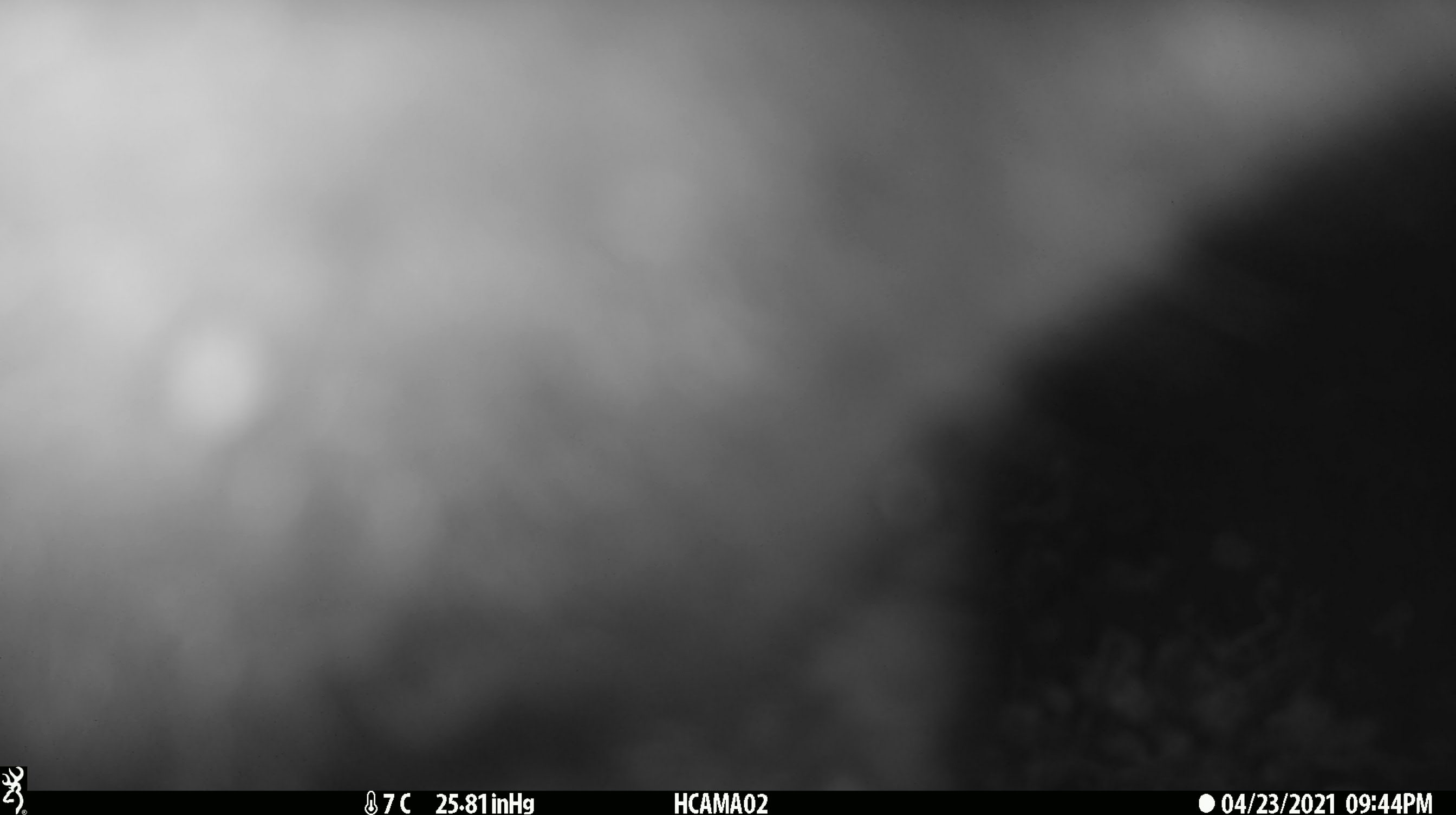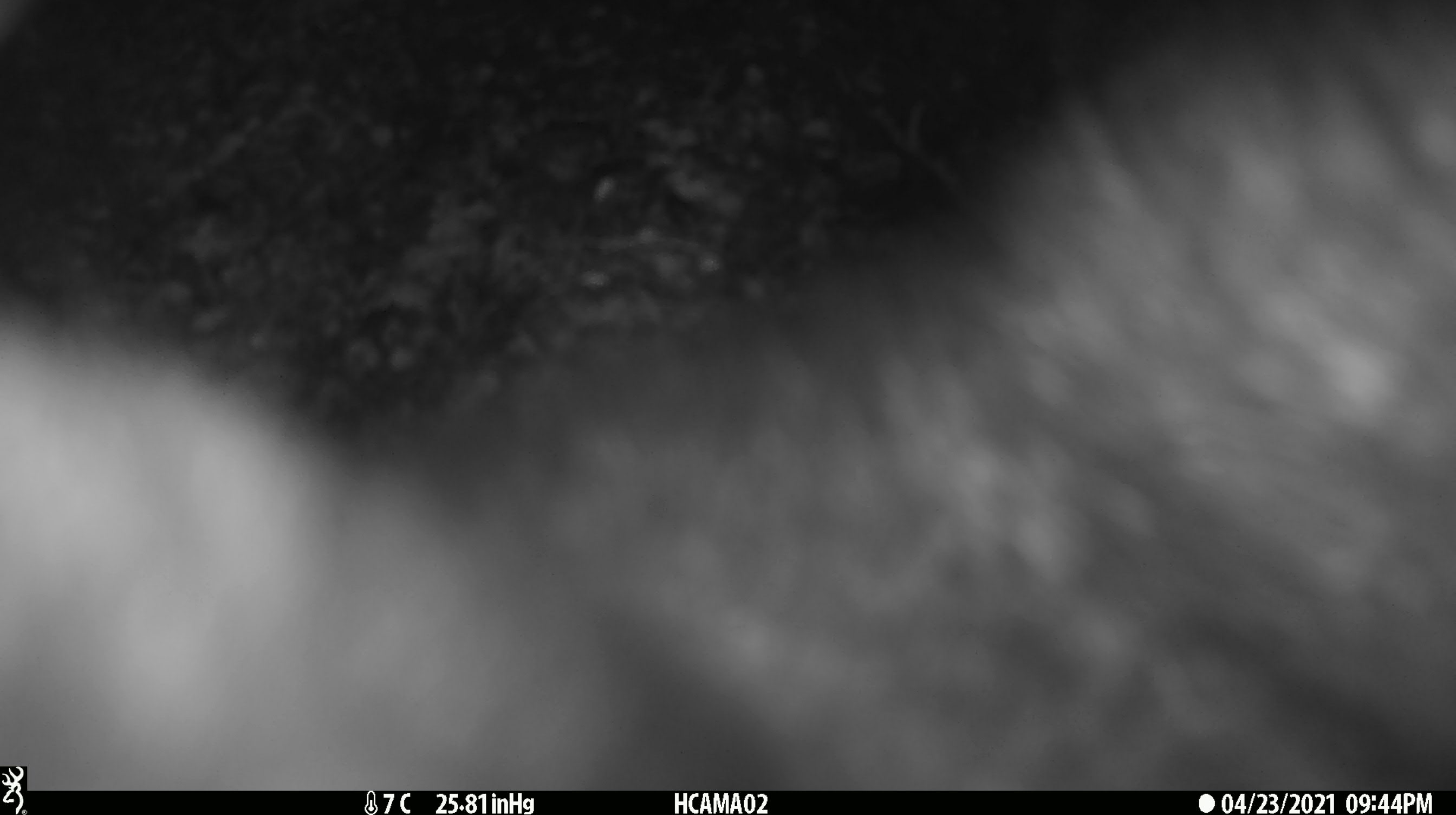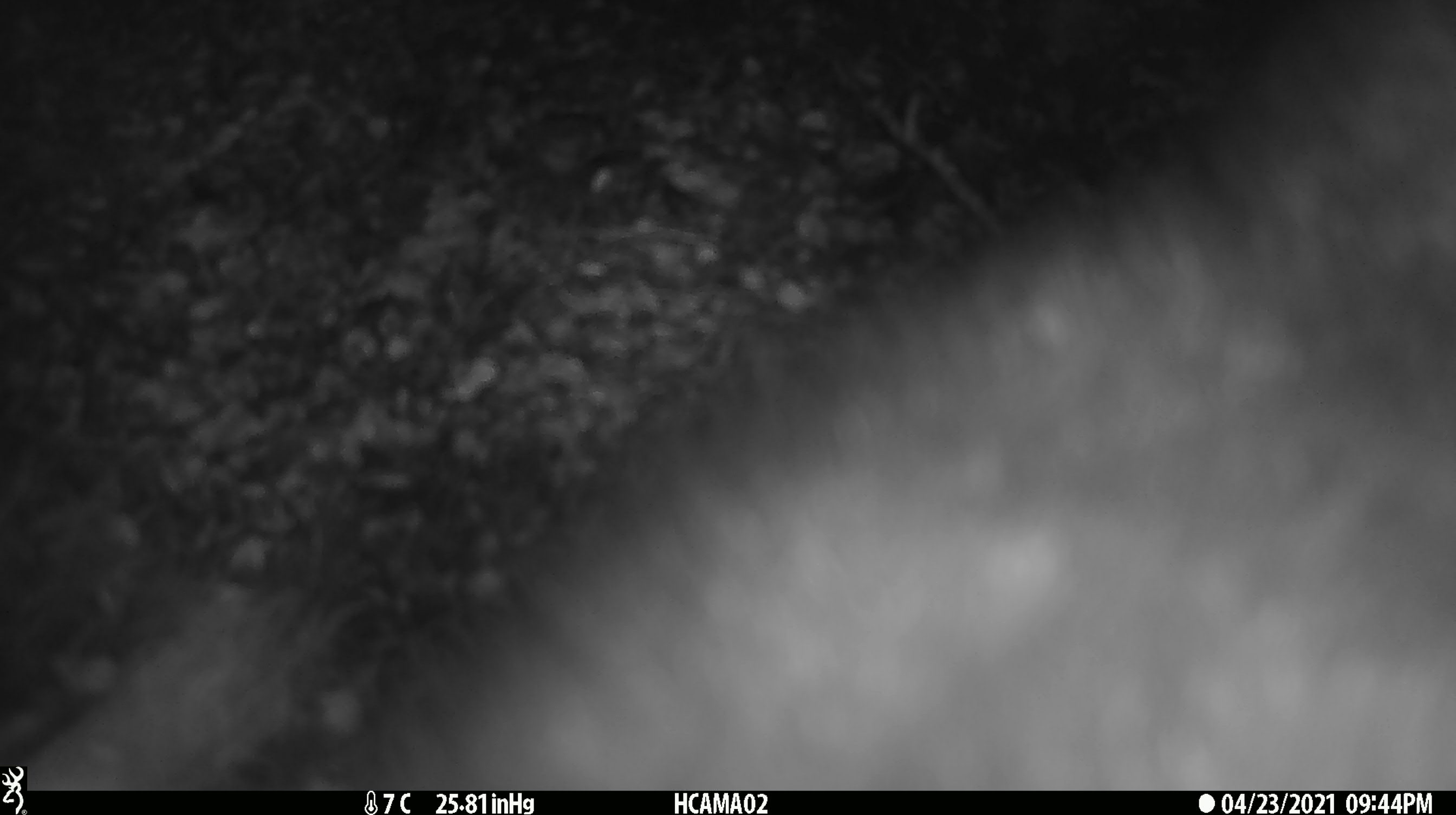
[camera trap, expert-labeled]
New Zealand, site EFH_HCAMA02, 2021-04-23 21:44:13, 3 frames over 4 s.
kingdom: Animalia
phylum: Chordata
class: Mammalia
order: Diprotodontia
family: Phalangeridae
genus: Trichosurus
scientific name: Trichosurus vulpecula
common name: common brushtail possum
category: possum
Possum (common brushtail possum) (Trichosurus vulpecula).